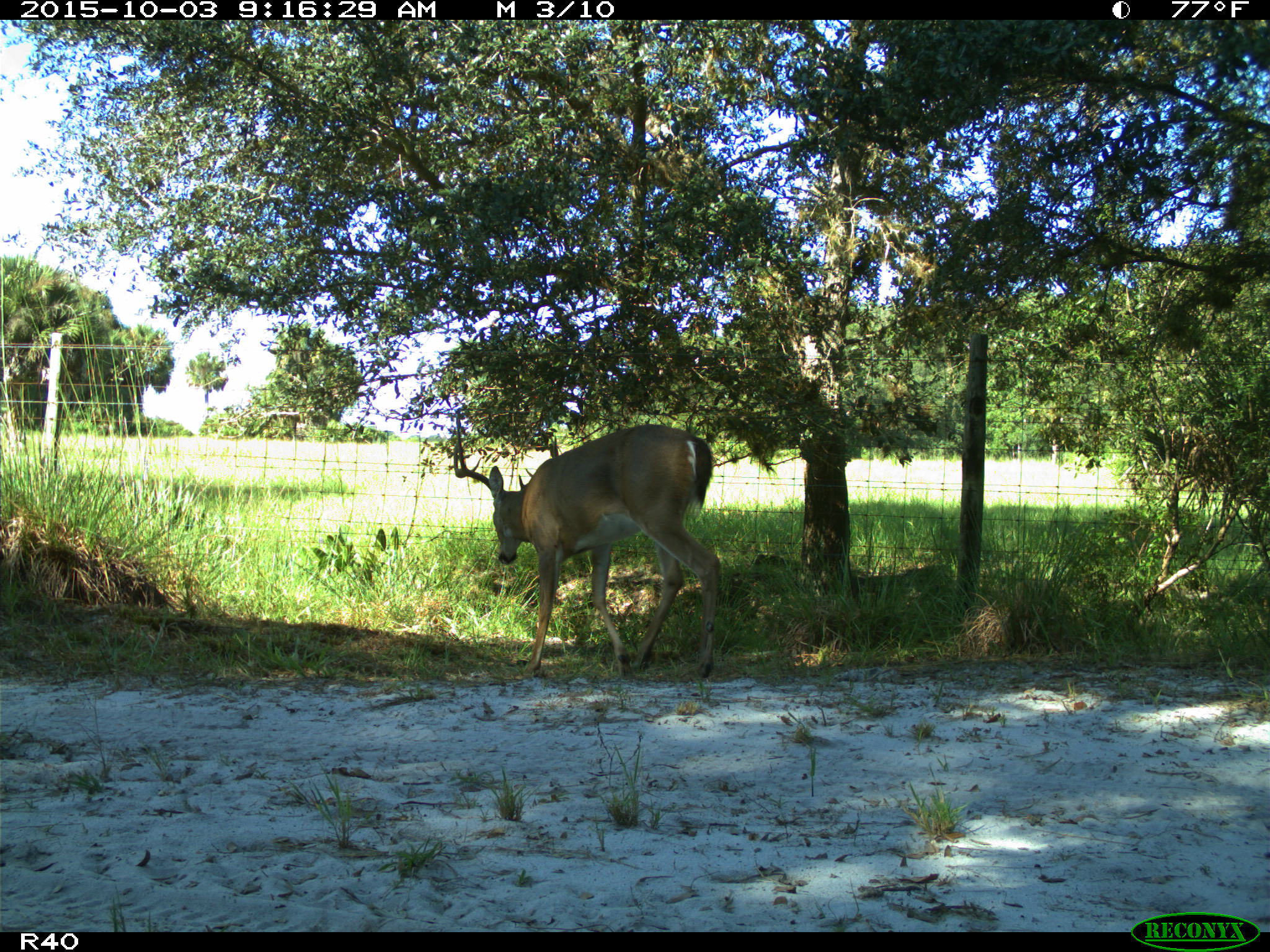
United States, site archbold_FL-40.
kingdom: Animalia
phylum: Chordata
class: Mammalia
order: Artiodactyla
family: Cervidae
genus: Odocoileus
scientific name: Odocoileus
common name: deer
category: unidentified deer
Unidentified deer (deer) (Odocoileus).